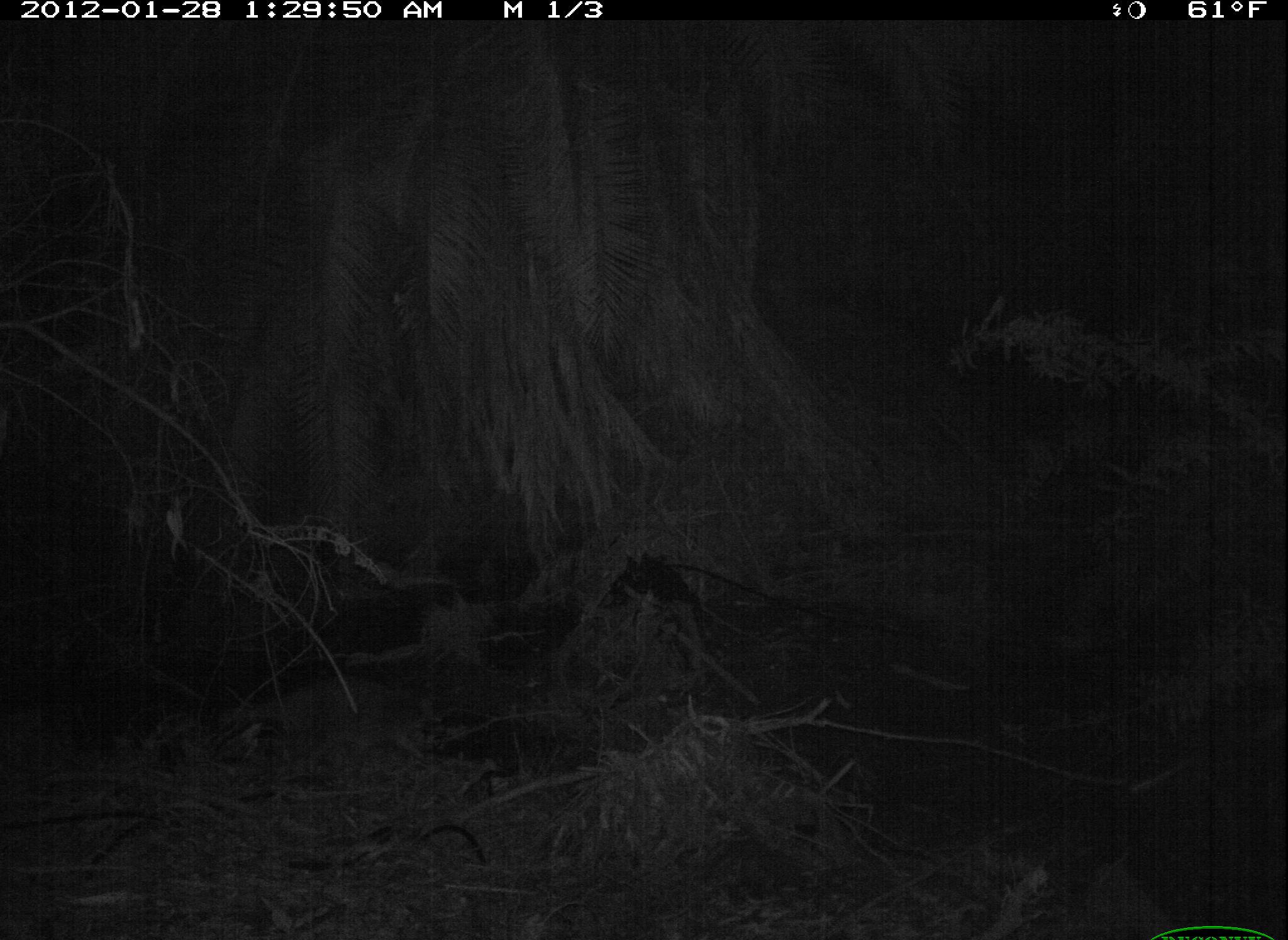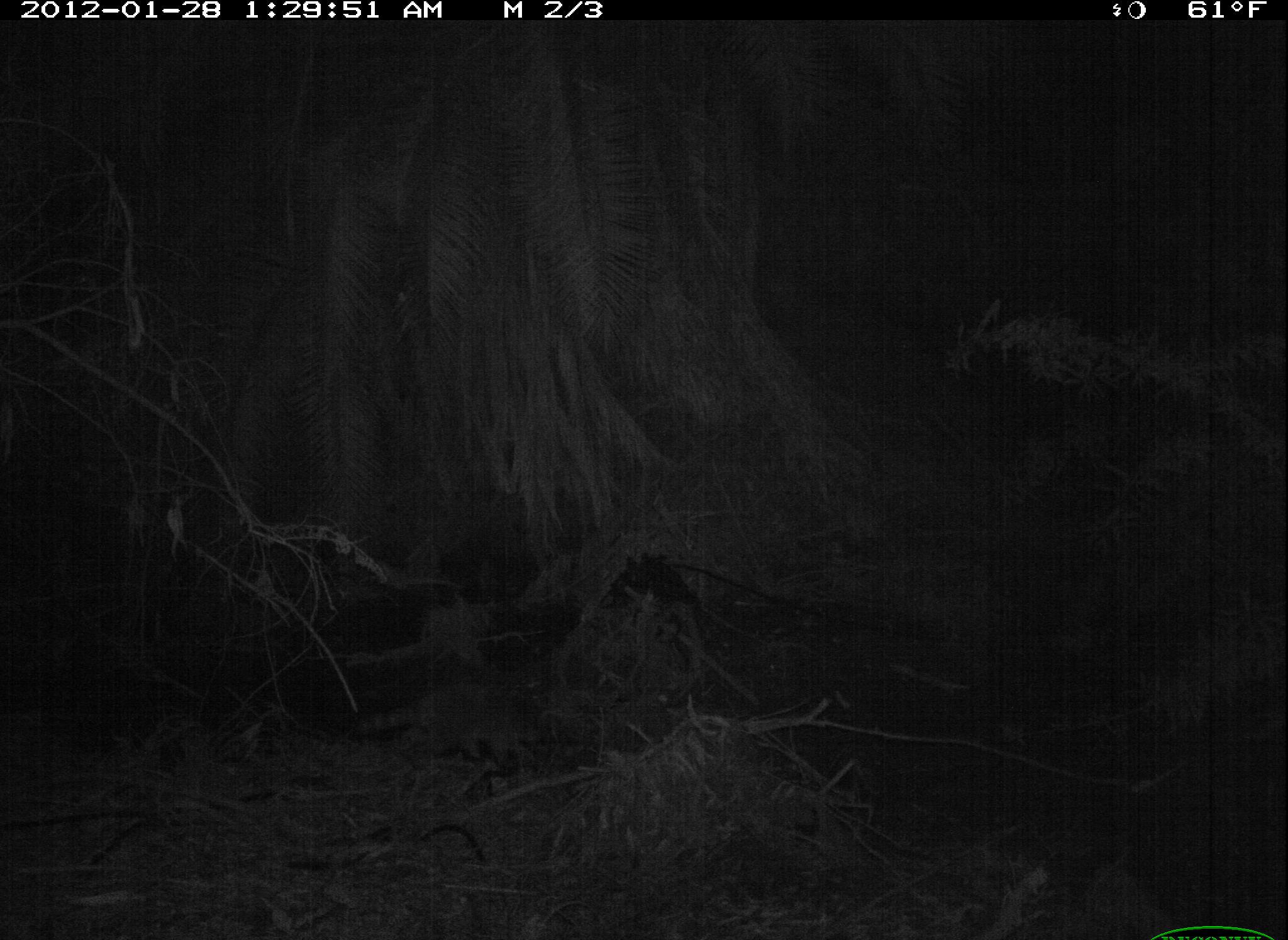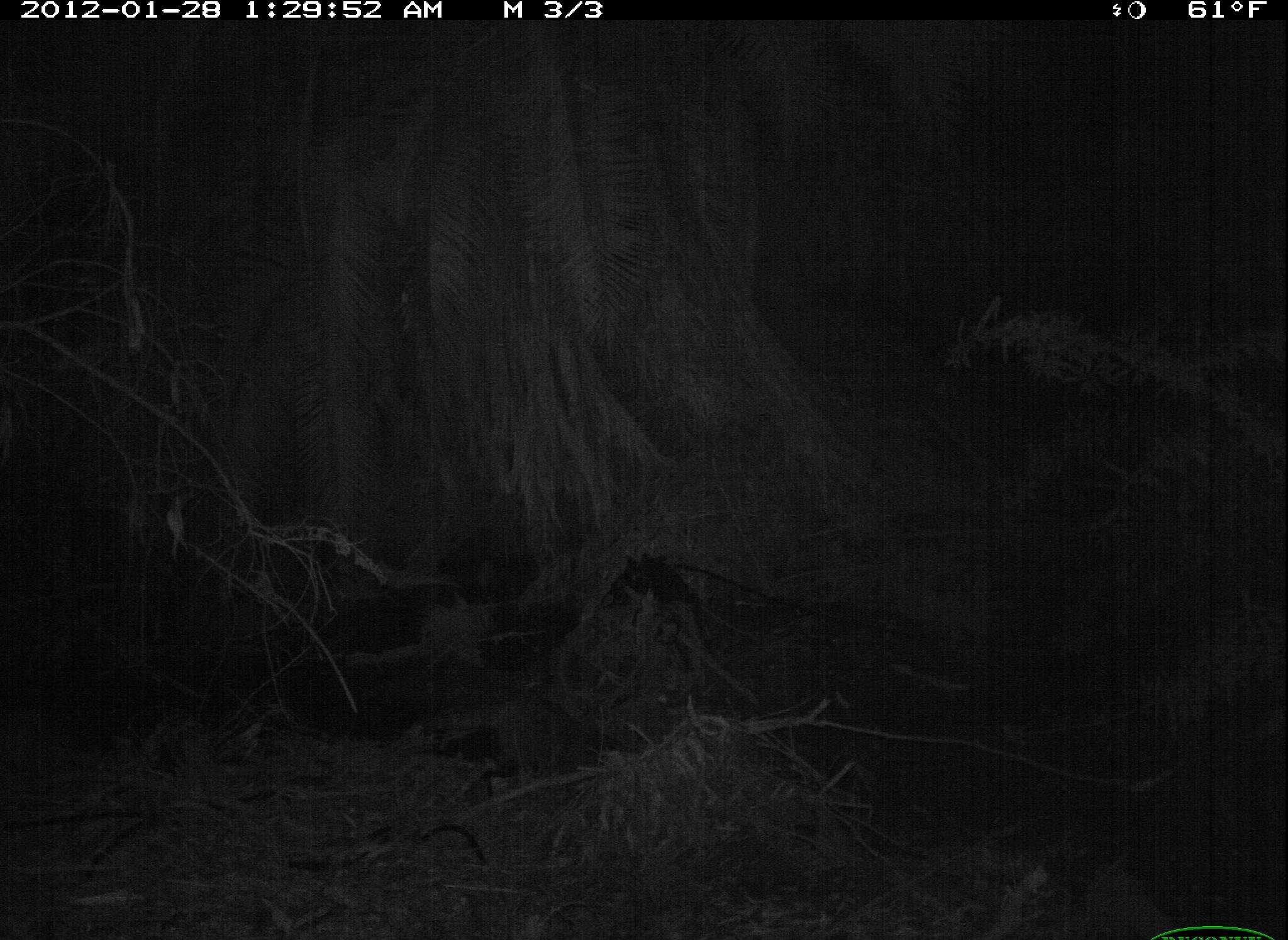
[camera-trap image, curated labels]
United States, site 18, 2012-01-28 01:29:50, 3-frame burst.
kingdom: Animalia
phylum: Chordata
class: Mammalia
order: Carnivora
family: Procyonidae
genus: Procyon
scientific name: Procyon lotor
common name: raccoon